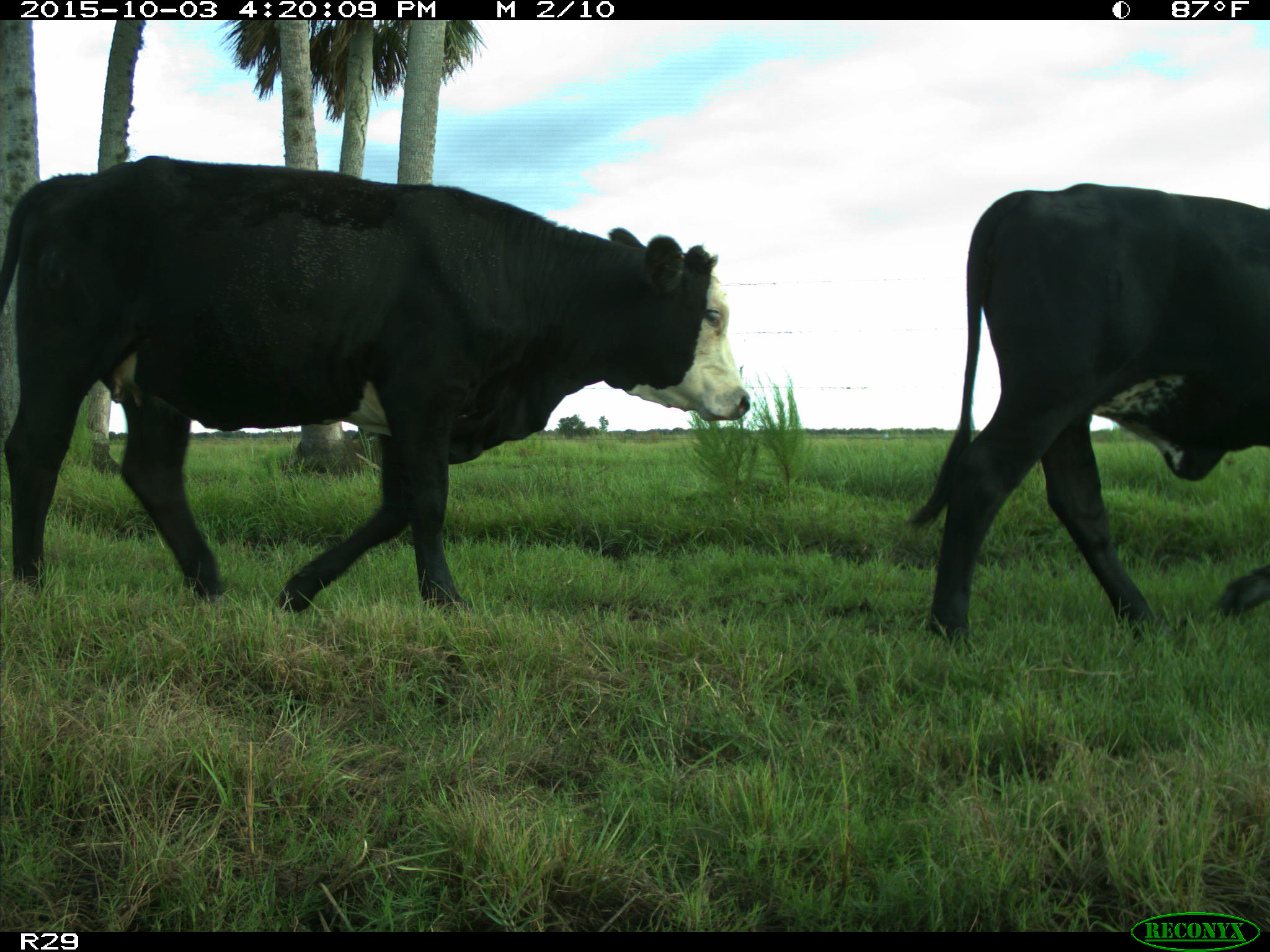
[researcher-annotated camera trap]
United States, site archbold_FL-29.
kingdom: Animalia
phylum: Chordata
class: Mammalia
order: Artiodactyla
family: Bovidae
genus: Bos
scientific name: Bos taurus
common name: domestic cow